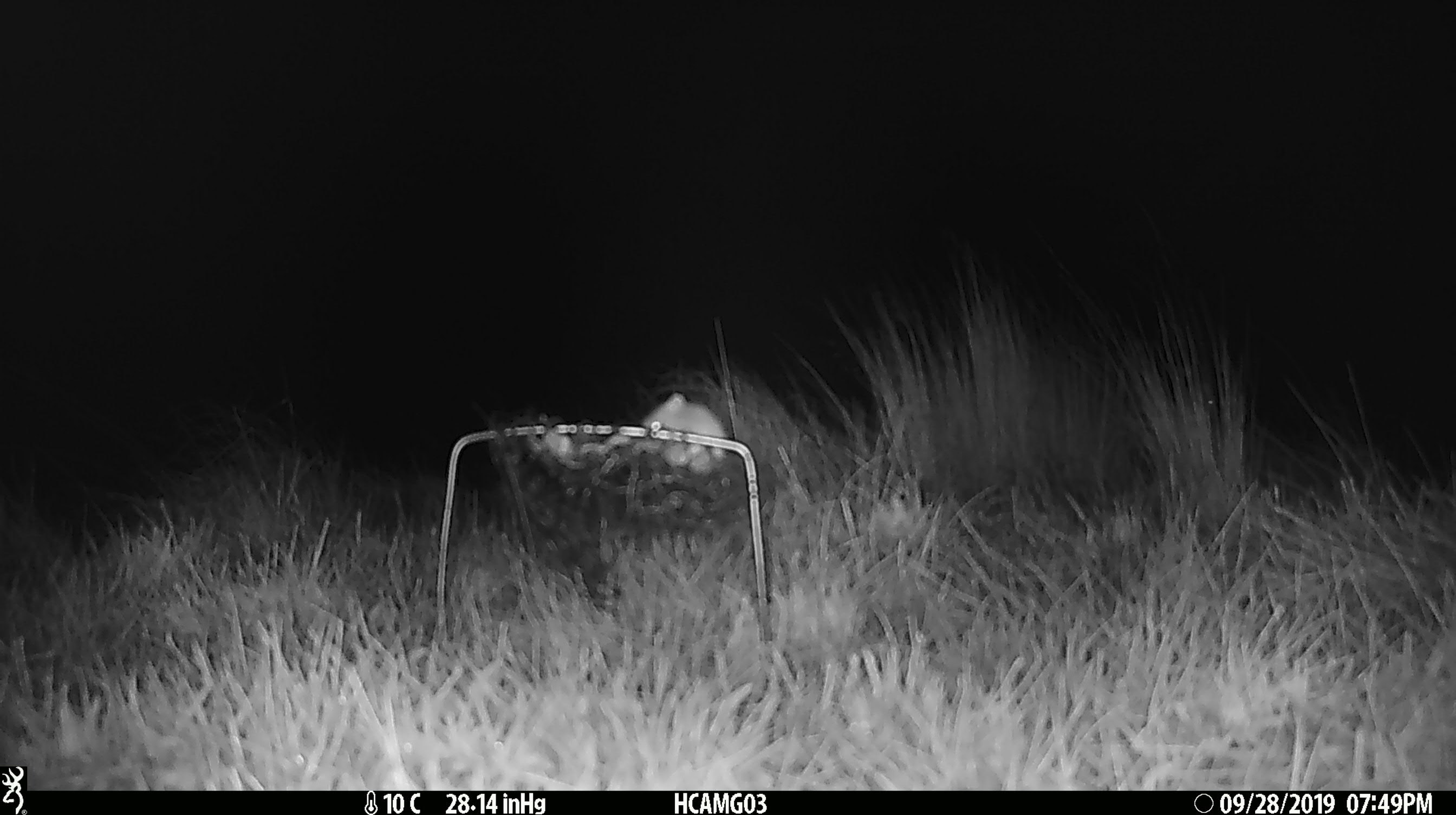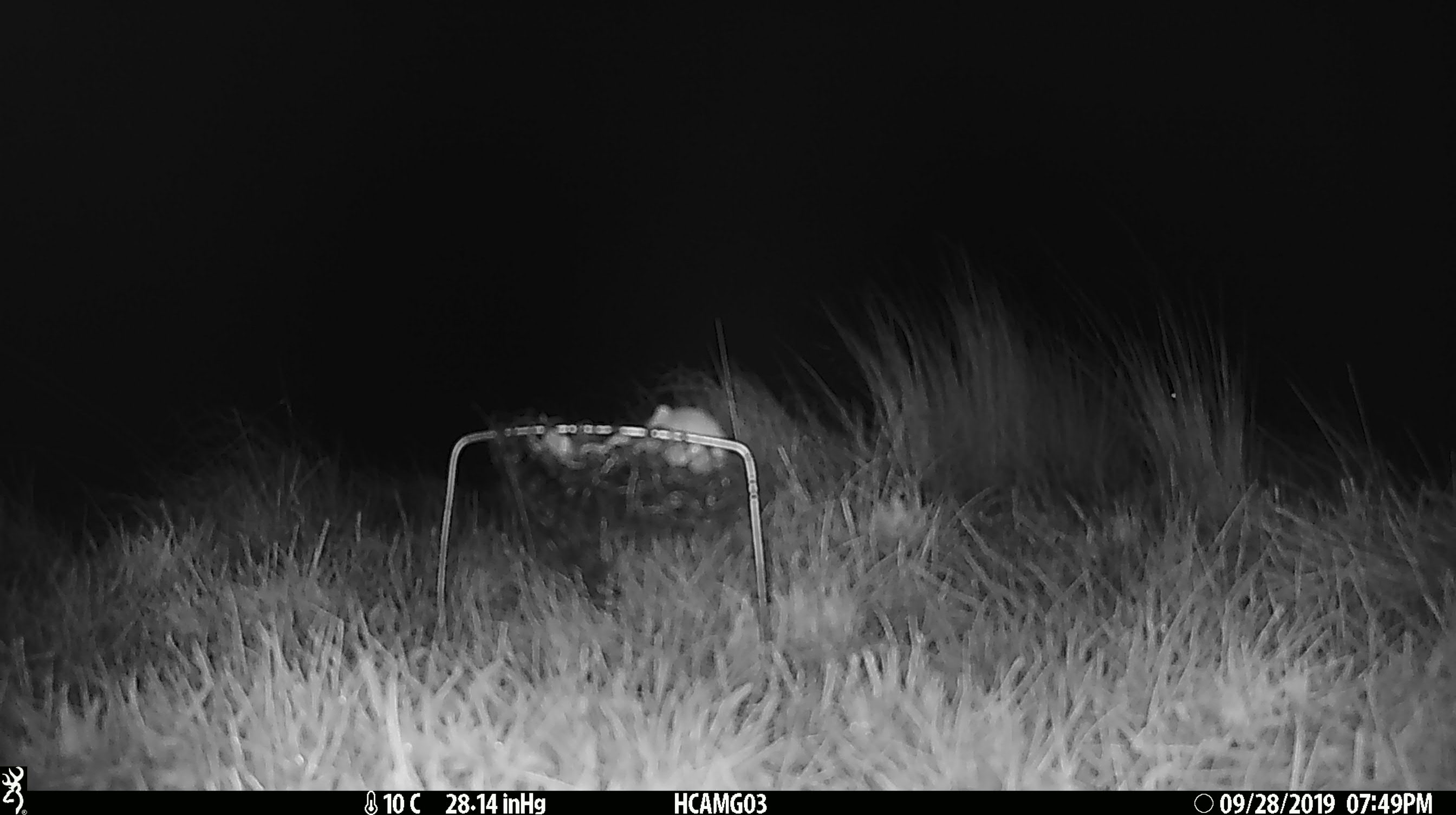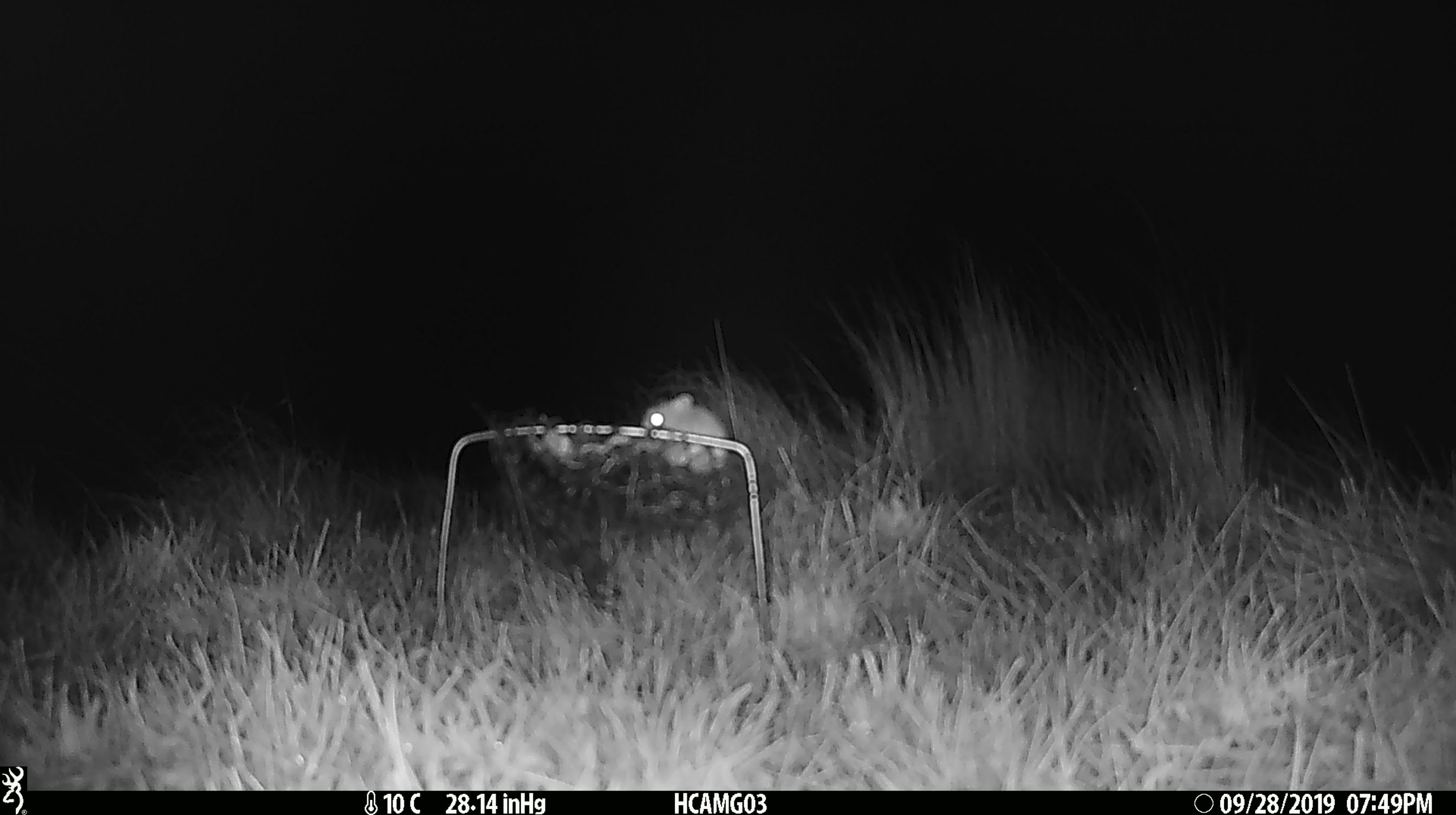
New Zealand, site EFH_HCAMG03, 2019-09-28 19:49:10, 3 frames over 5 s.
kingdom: Animalia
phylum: Chordata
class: Mammalia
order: Rodentia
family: Muridae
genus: Mus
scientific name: Mus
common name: mouse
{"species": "mouse (Mus)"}